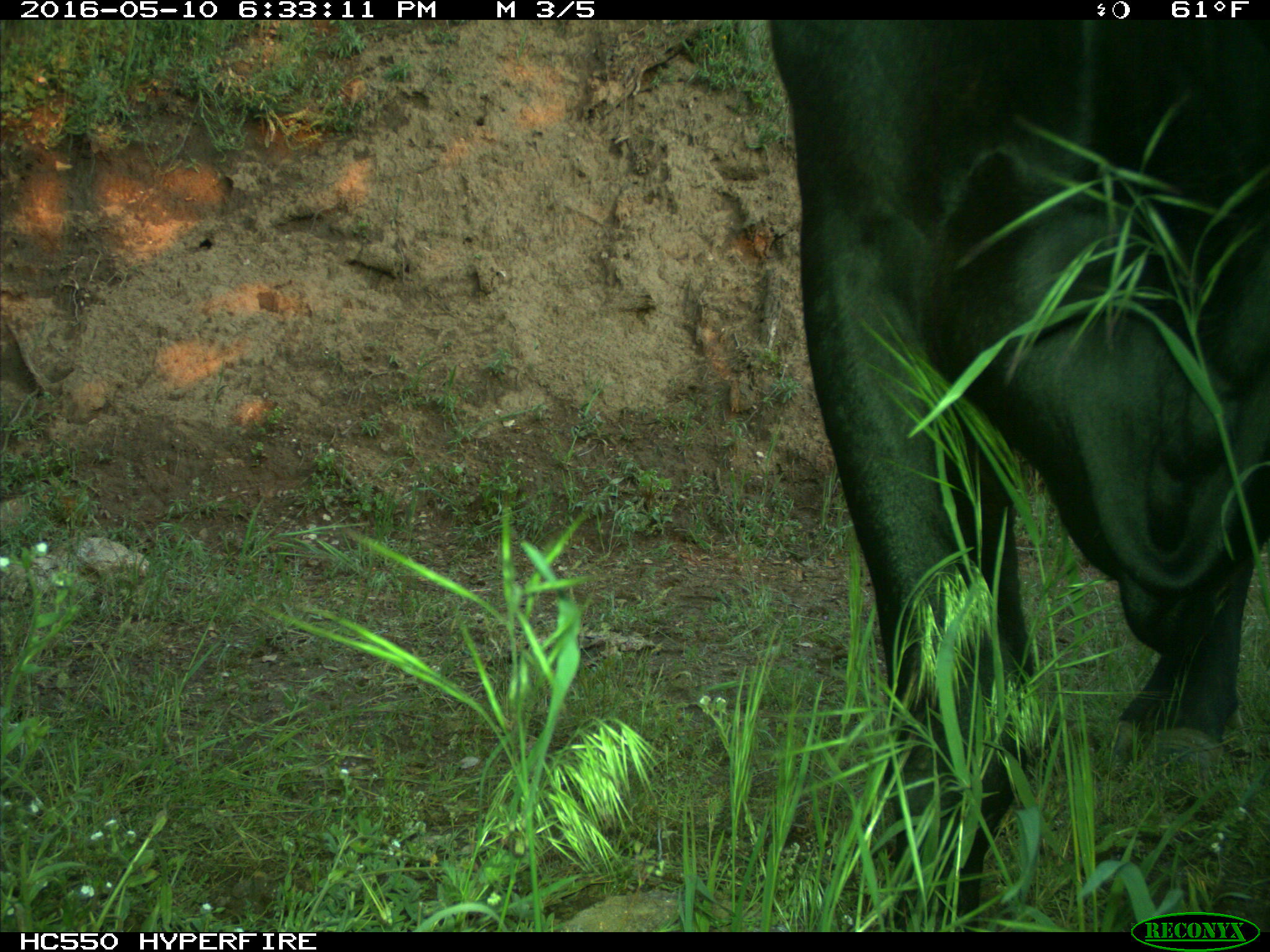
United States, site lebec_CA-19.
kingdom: Animalia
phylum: Chordata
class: Mammalia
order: Artiodactyla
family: Bovidae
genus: Bos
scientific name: Bos taurus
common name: domestic cow